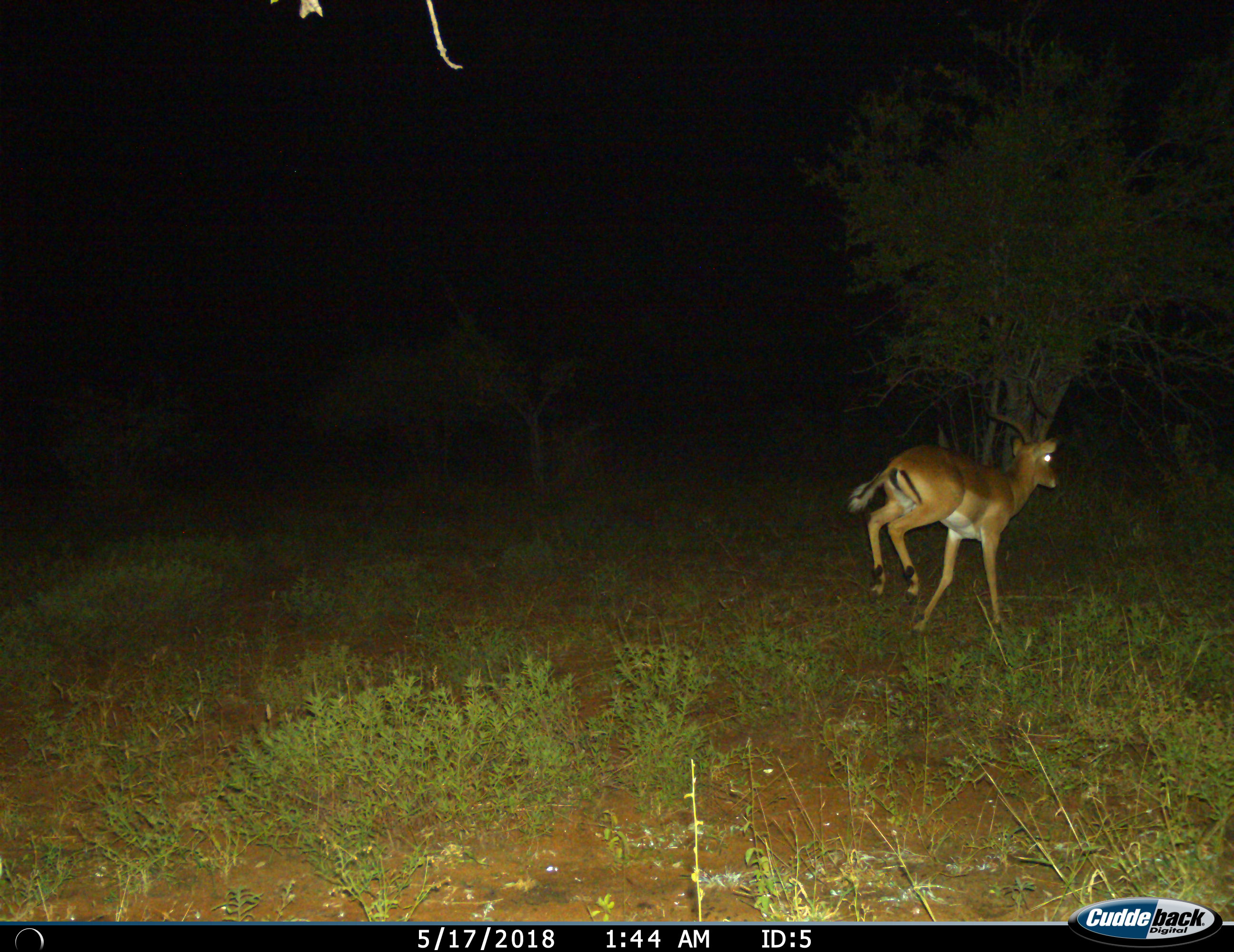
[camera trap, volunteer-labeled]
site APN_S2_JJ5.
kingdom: Animalia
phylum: Chordata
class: Mammalia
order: Artiodactyla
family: Bovidae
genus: Aepyceros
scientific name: Aepyceros melampus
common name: impala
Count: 1.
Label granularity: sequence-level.